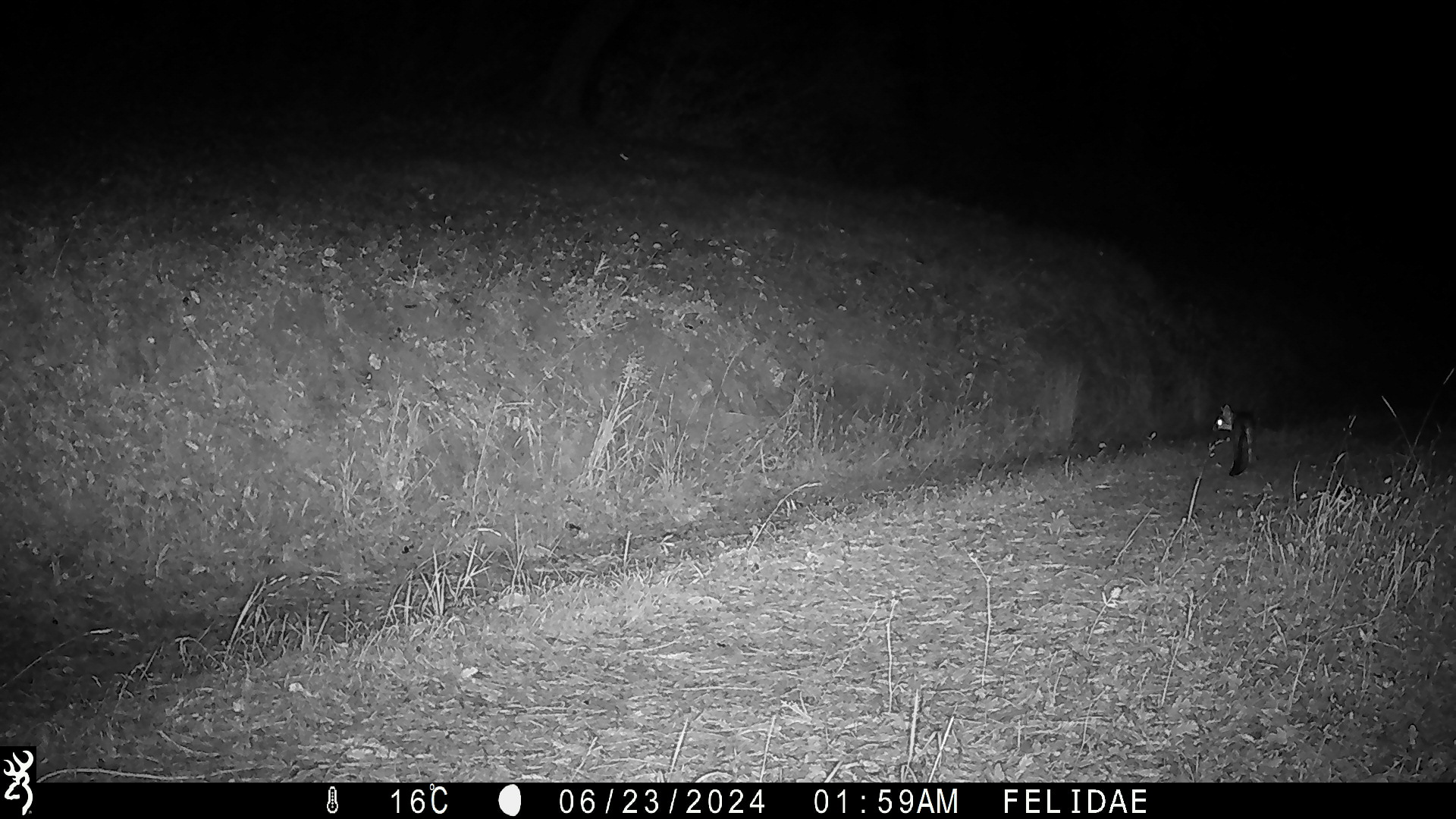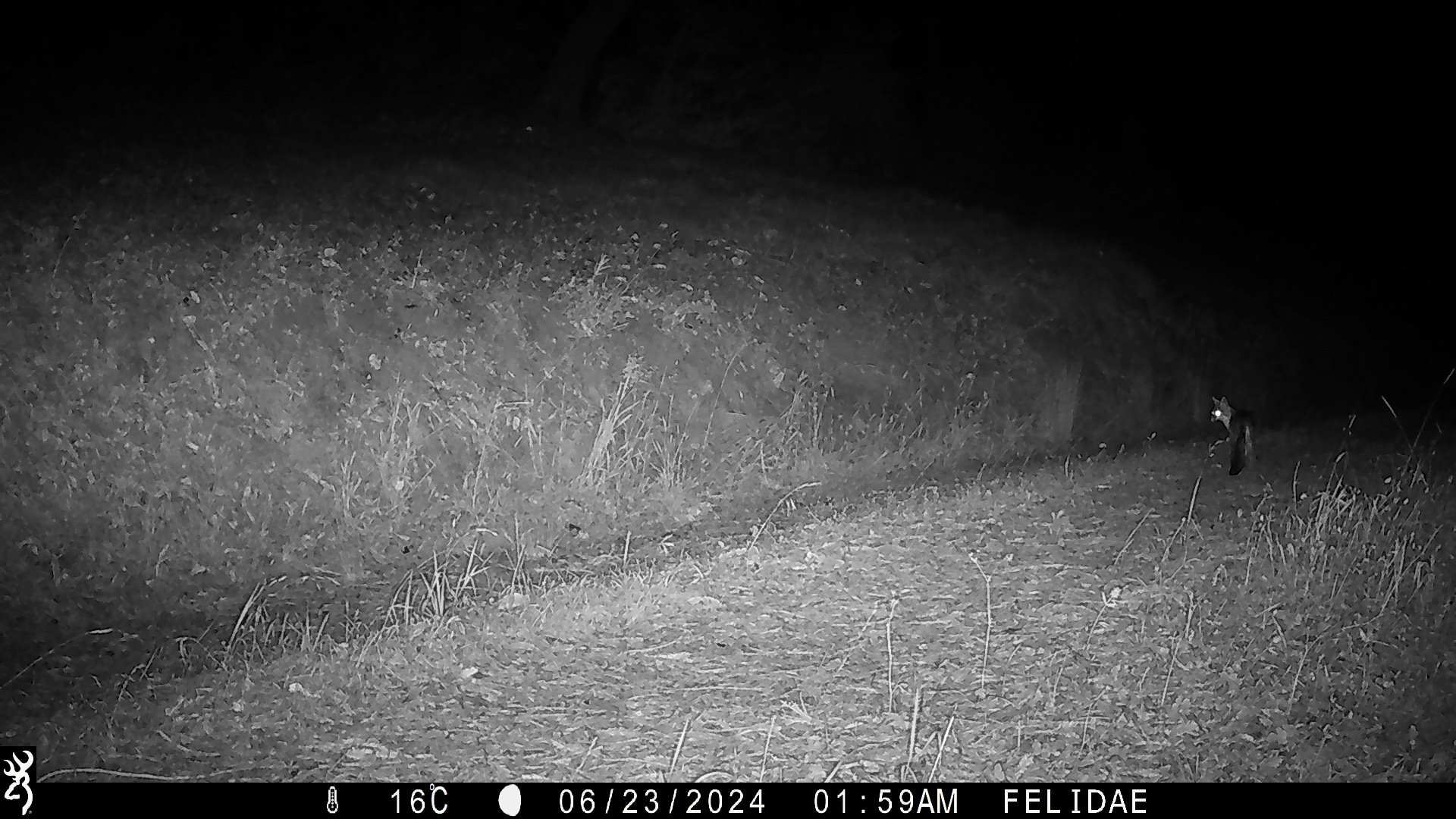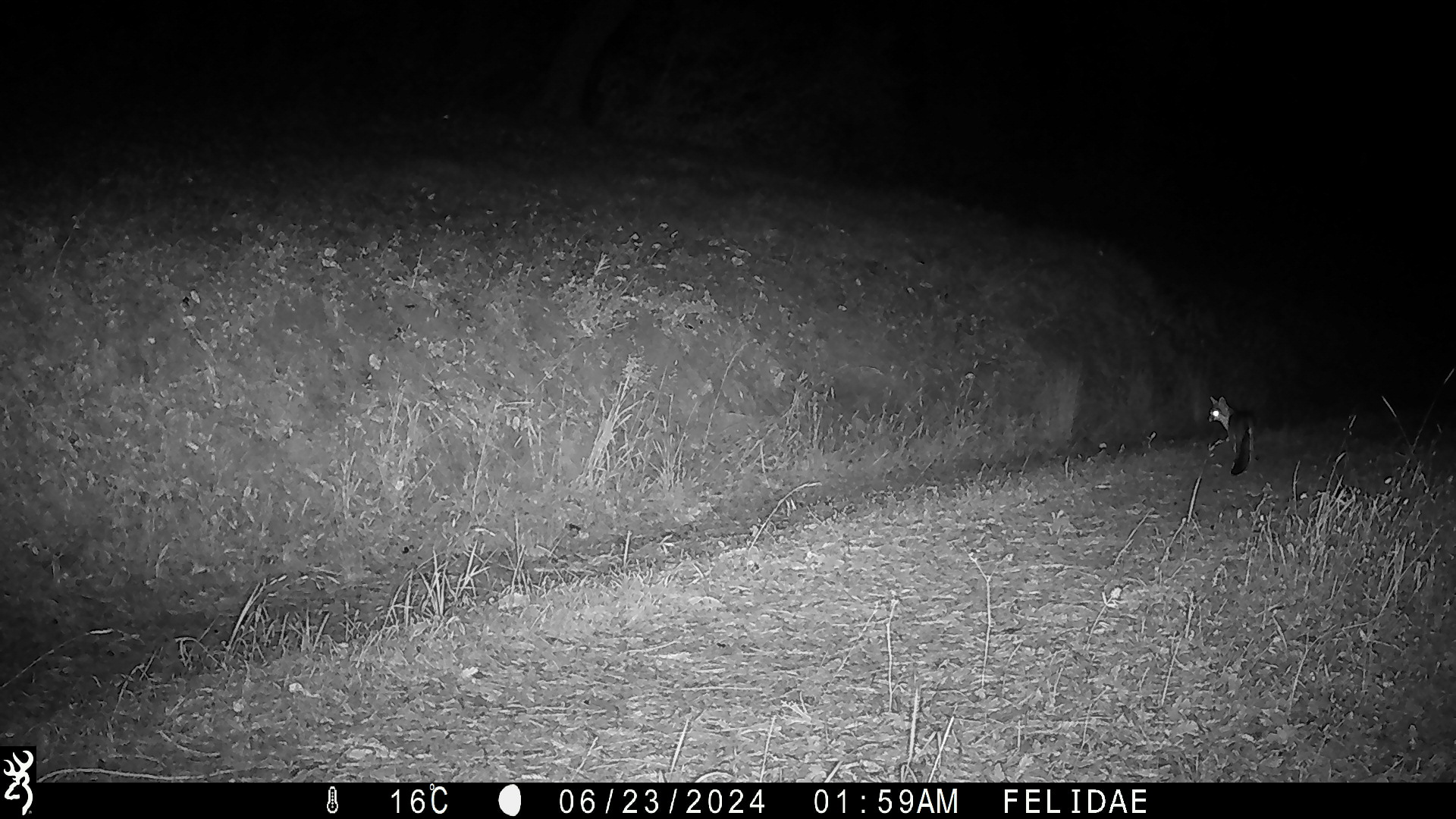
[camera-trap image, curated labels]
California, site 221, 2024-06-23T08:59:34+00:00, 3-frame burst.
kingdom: Animalia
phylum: Chordata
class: Mammalia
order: Carnivora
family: Canidae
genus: Urocyon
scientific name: Urocyon cinereoargenteus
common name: gray fox